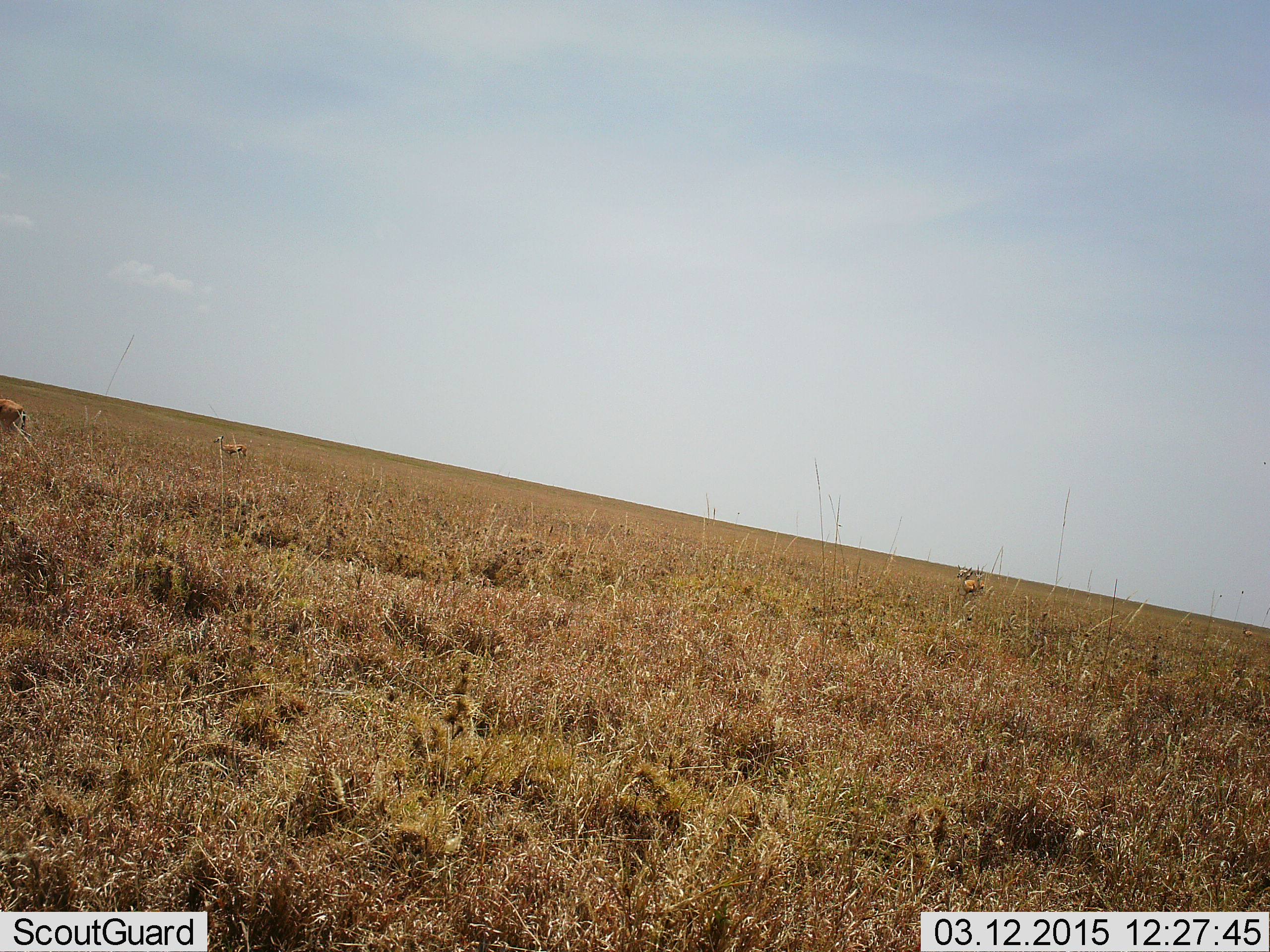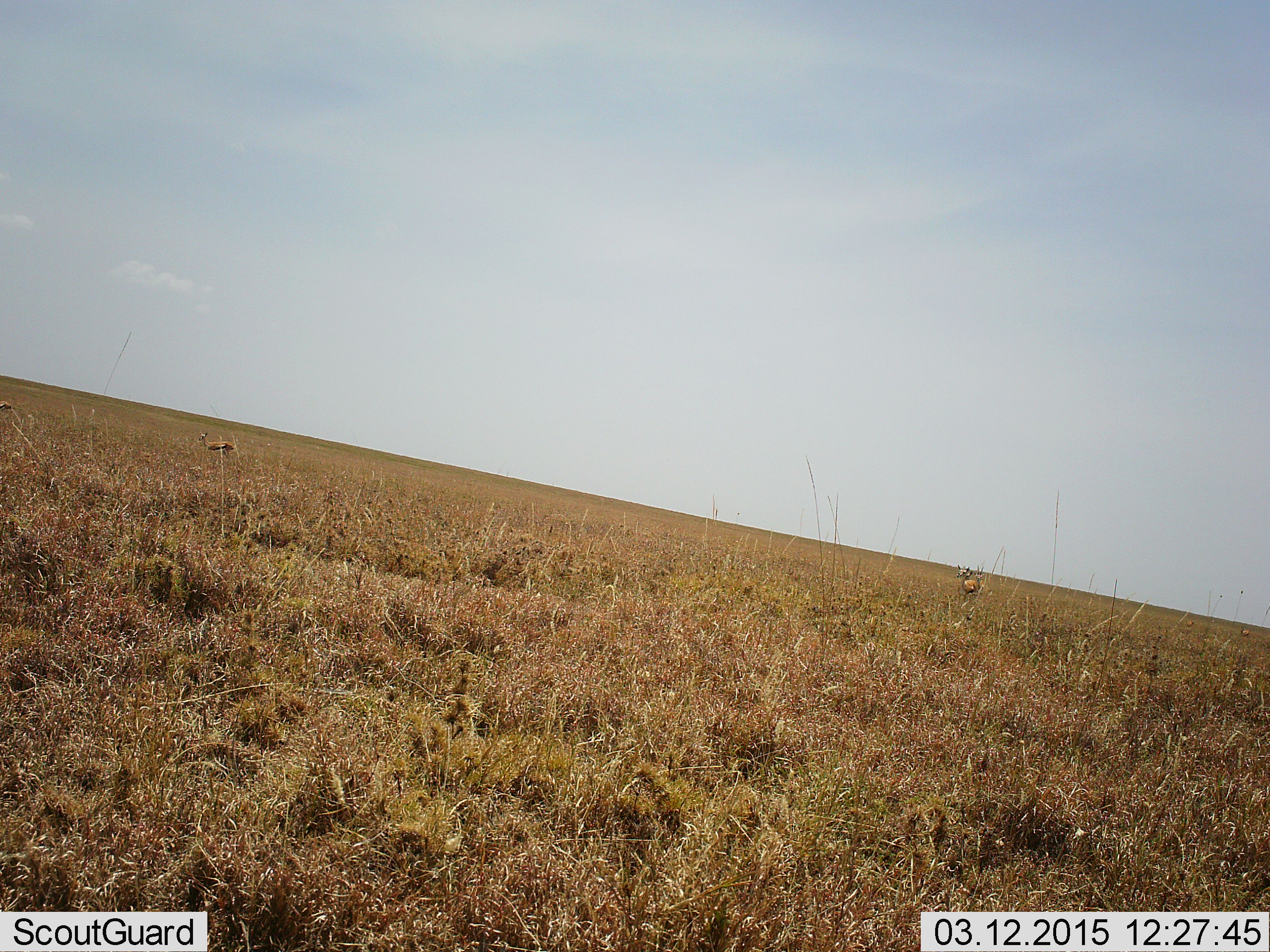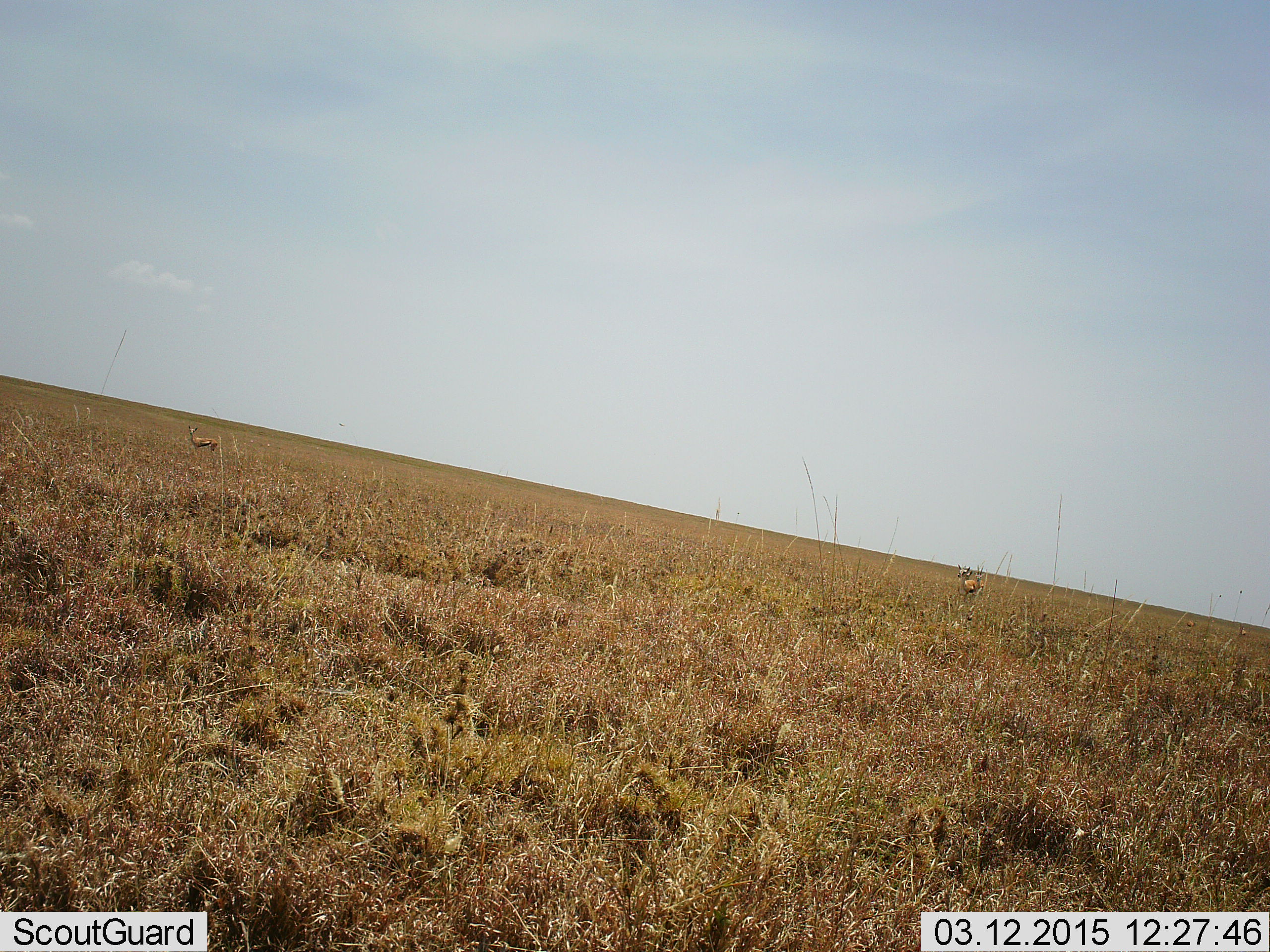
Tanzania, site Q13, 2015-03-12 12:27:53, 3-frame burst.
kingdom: Animalia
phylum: Chordata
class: Mammalia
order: Artiodactyla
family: Bovidae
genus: Eudorcas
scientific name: Eudorcas thomsonii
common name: thomson's gazelle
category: gazellethomsons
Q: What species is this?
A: Gazellethomsons (thomson's gazelle) (Eudorcas thomsonii).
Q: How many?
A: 3.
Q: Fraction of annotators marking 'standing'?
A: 70%.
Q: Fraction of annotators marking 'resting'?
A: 0%.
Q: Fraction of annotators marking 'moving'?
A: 90%.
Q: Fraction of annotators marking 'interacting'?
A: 0%.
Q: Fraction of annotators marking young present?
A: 0%.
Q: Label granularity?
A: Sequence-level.